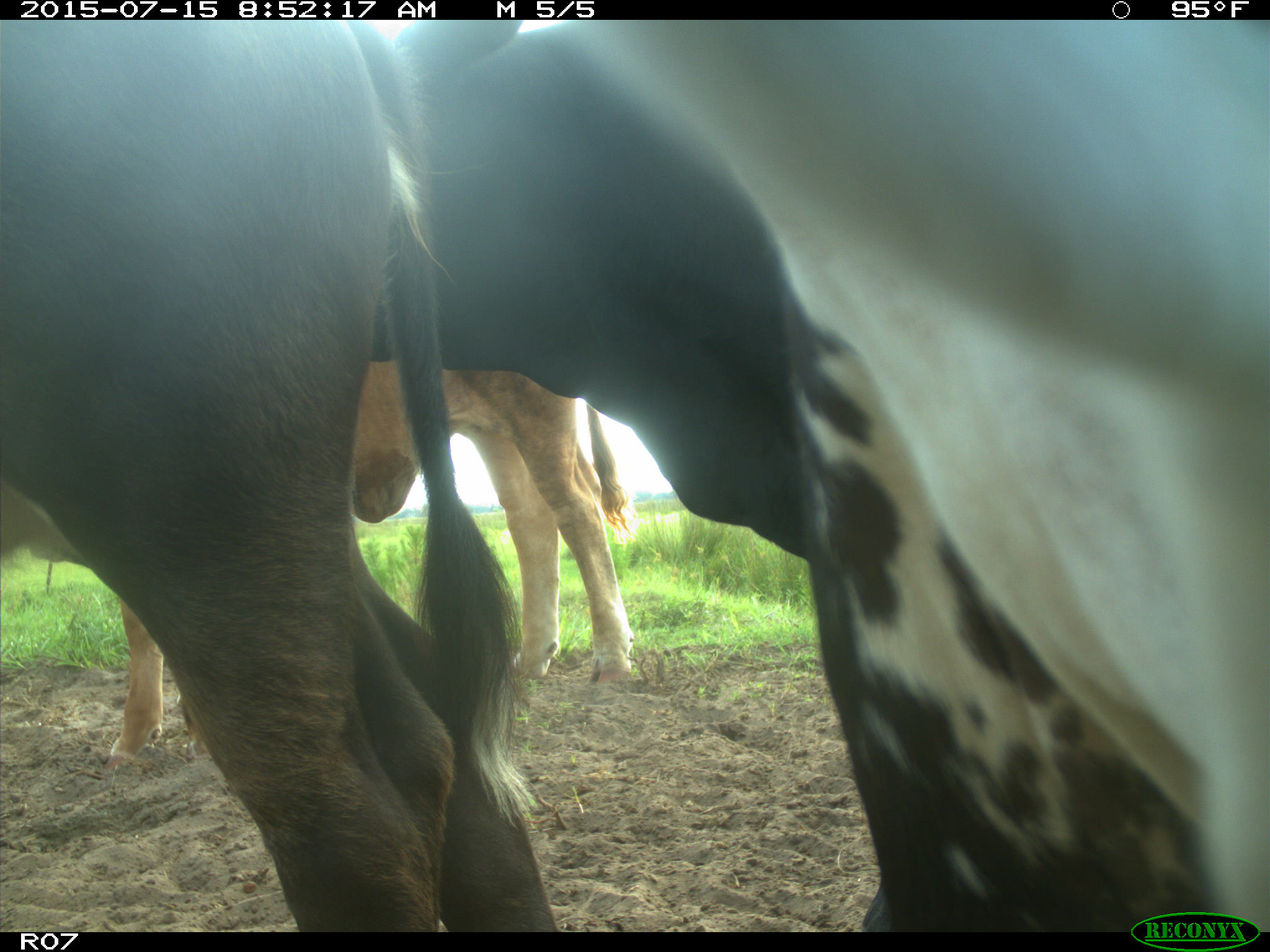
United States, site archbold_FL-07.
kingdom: Animalia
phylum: Chordata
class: Mammalia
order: Artiodactyla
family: Bovidae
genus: Bos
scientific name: Bos taurus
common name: domestic cow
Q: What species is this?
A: Bos taurus (domestic cow).